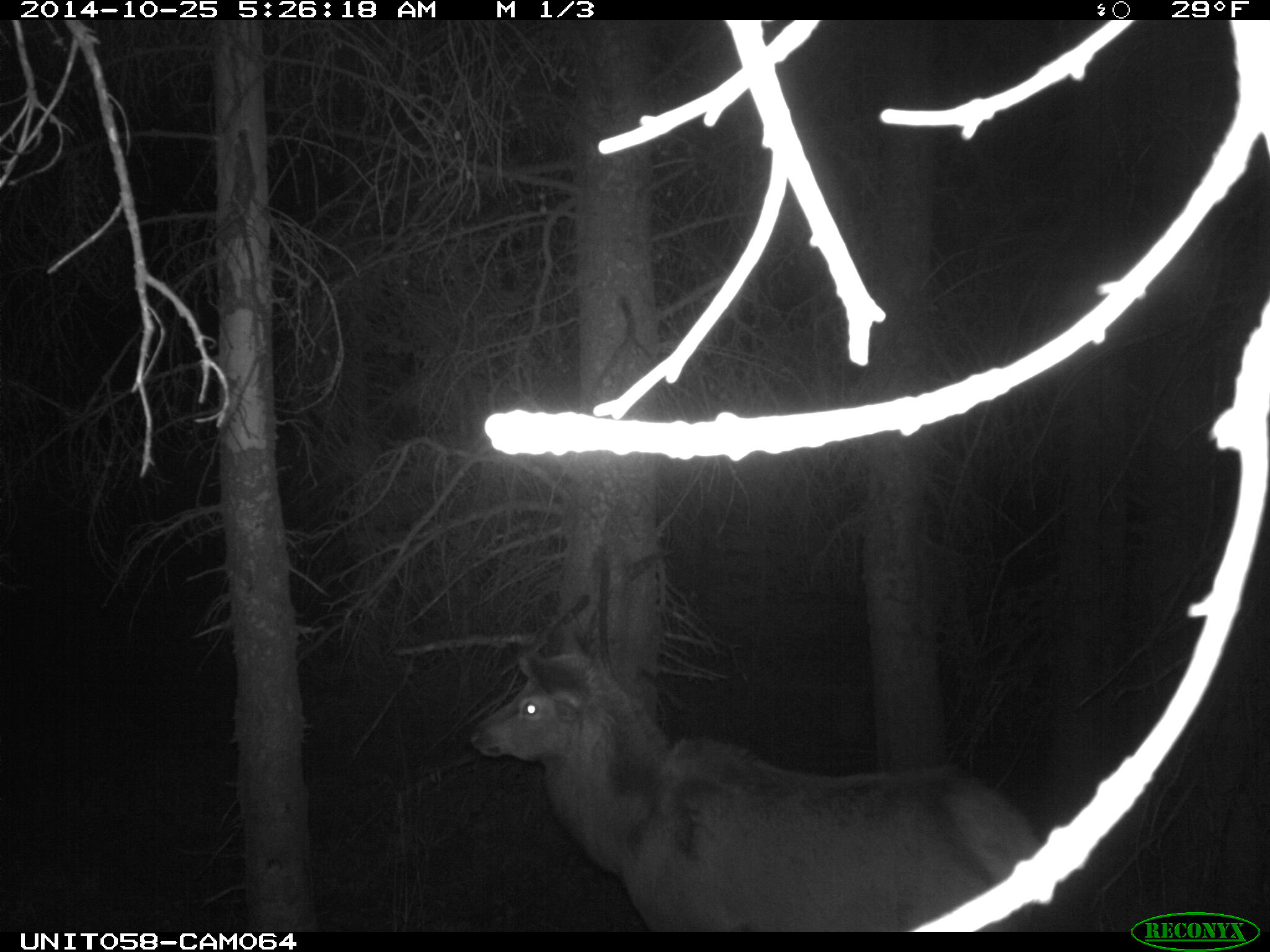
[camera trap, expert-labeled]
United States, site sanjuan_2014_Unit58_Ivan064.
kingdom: Animalia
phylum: Chordata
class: Mammalia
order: Artiodactyla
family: Cervidae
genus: Cervus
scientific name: Cervus elaphus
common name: red deer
Cervus elaphus (red deer).